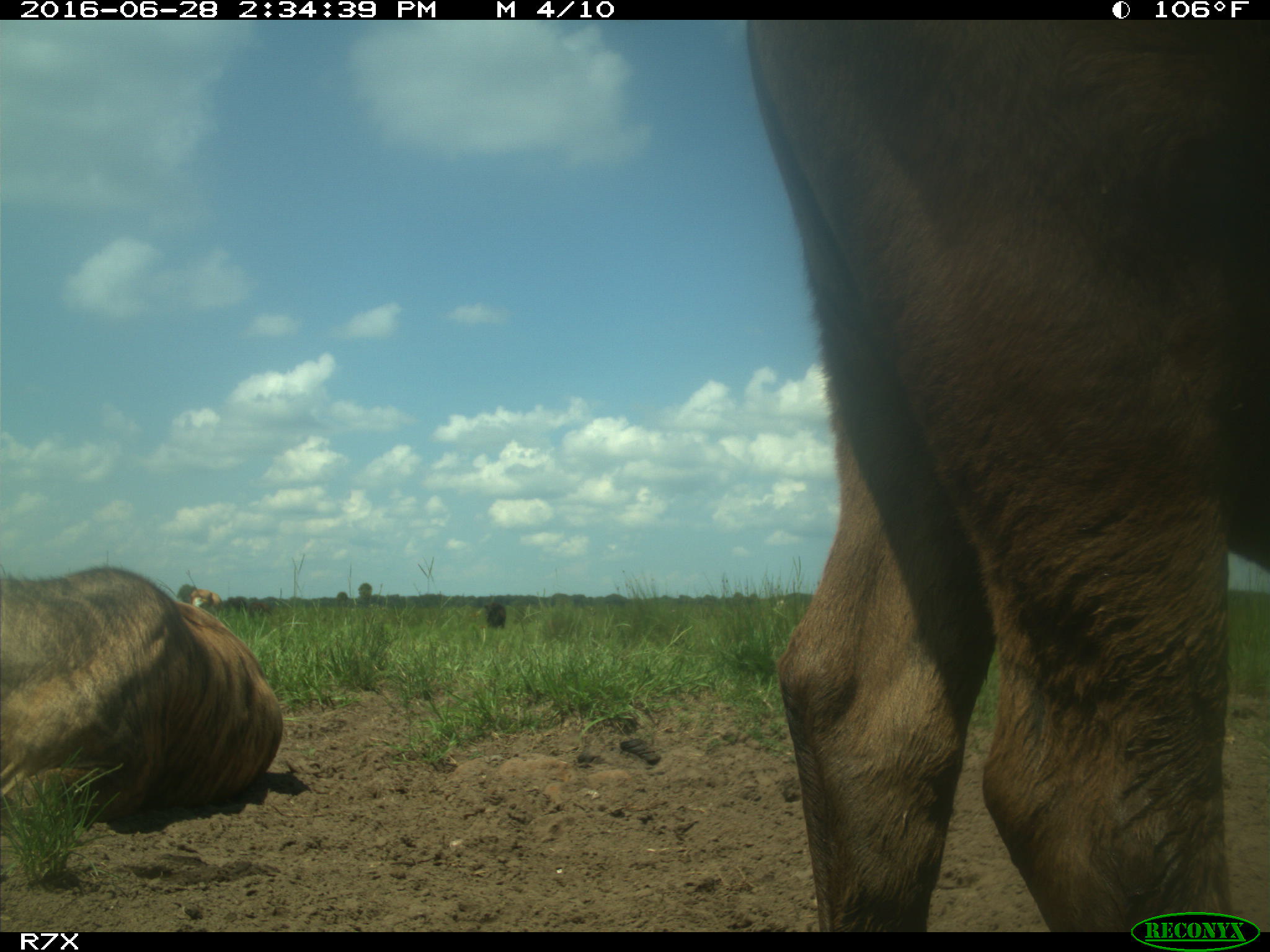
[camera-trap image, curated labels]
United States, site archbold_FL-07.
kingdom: Animalia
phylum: Chordata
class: Mammalia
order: Artiodactyla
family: Bovidae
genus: Bos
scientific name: Bos taurus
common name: domestic cow